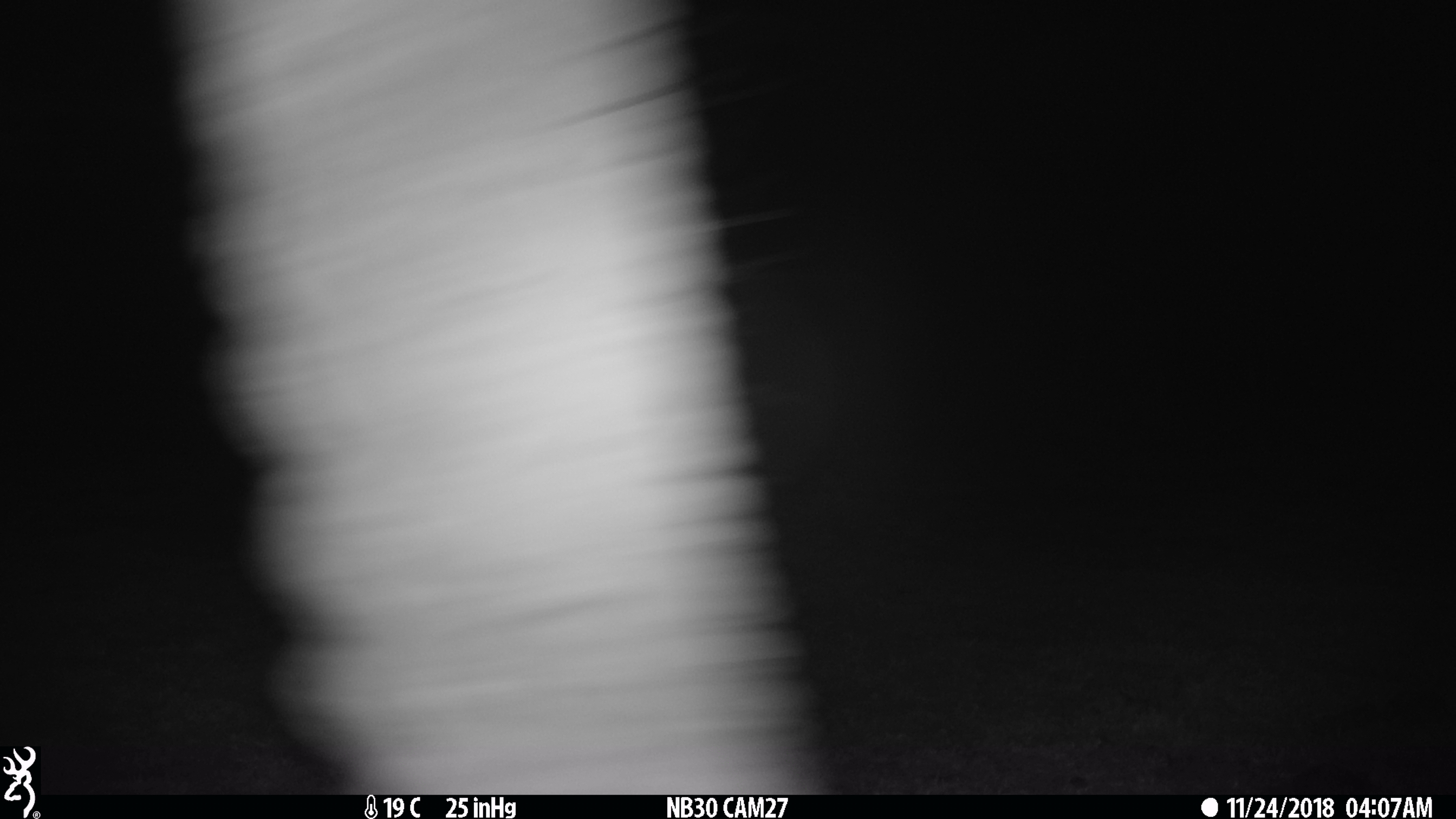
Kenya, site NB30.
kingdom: Animalia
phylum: Chordata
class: Mammalia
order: Proboscidea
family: Elephantidae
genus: Loxodonta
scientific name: Loxodonta africana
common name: elephant